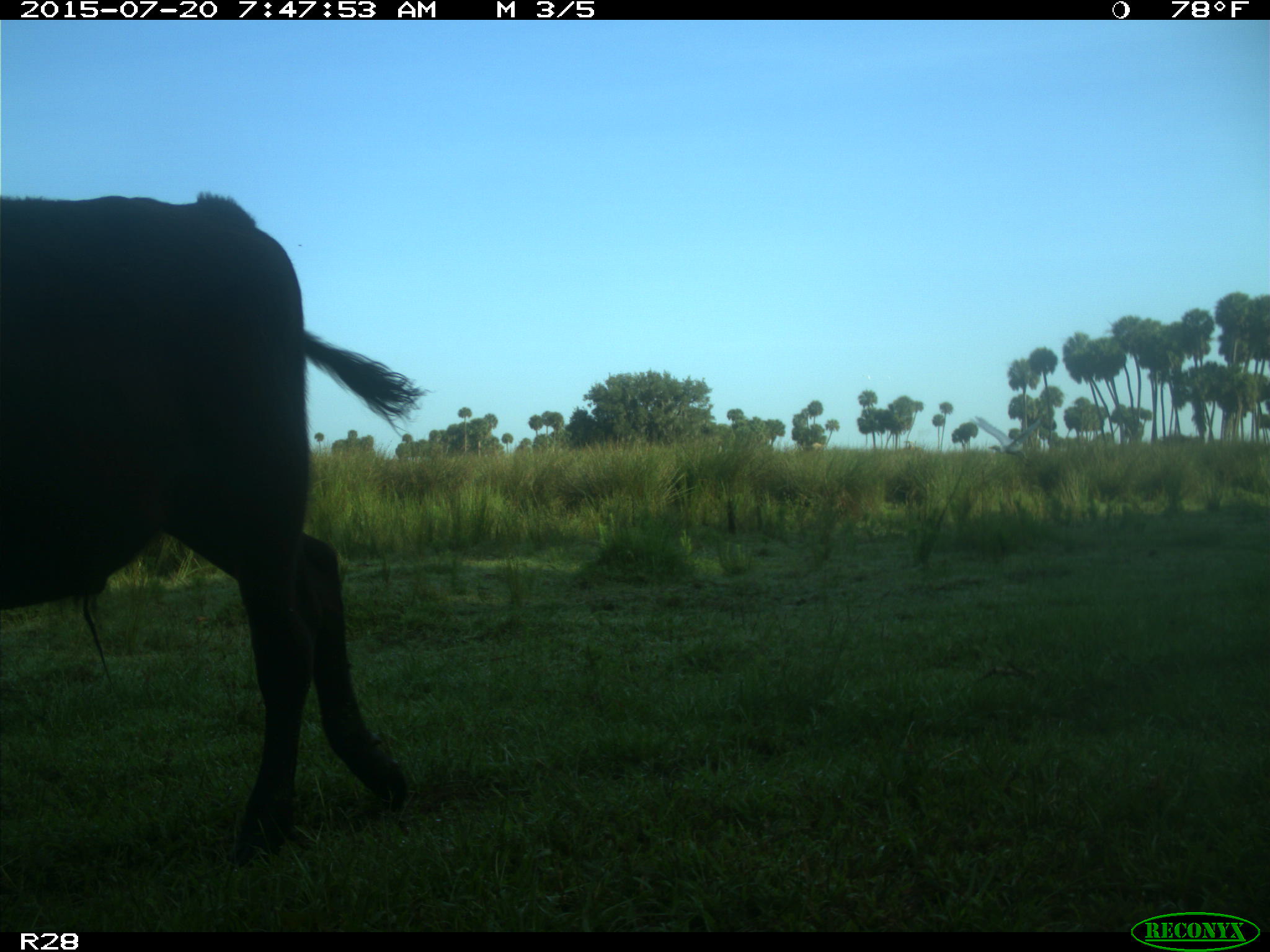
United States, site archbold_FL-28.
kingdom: Animalia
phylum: Chordata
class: Mammalia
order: Artiodactyla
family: Bovidae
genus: Bos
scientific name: Bos taurus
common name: domestic cow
Bos taurus (domestic cow).